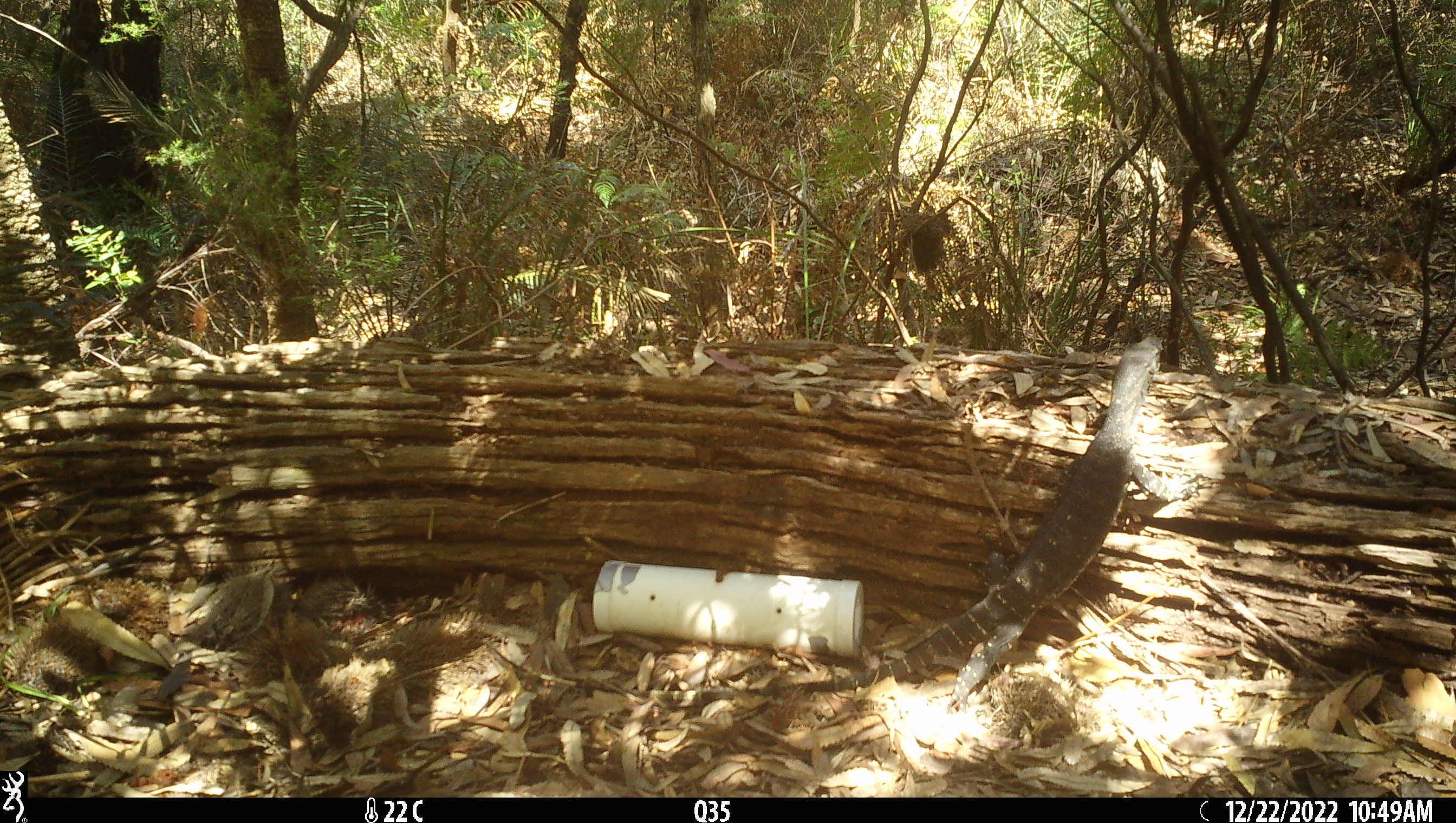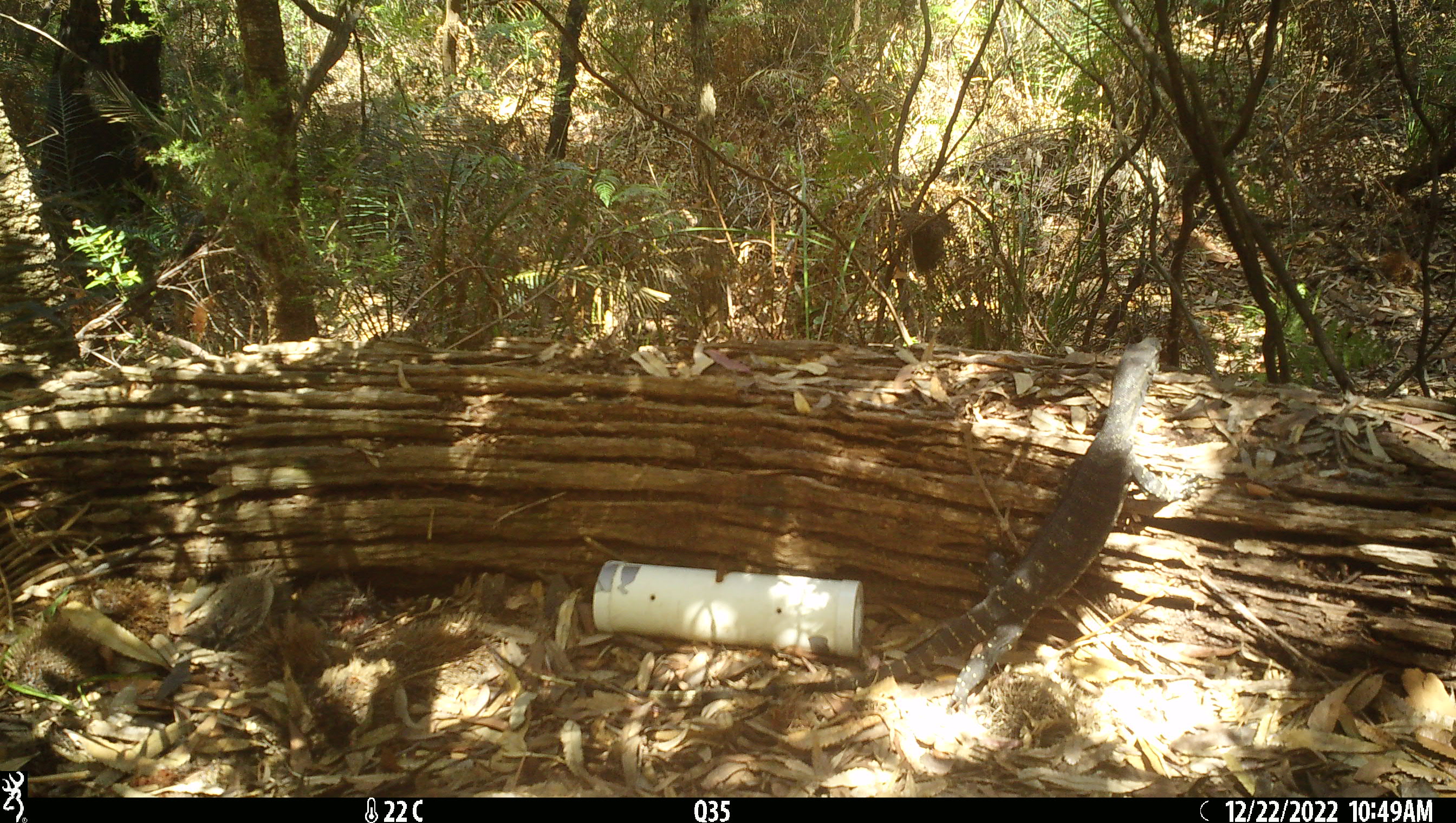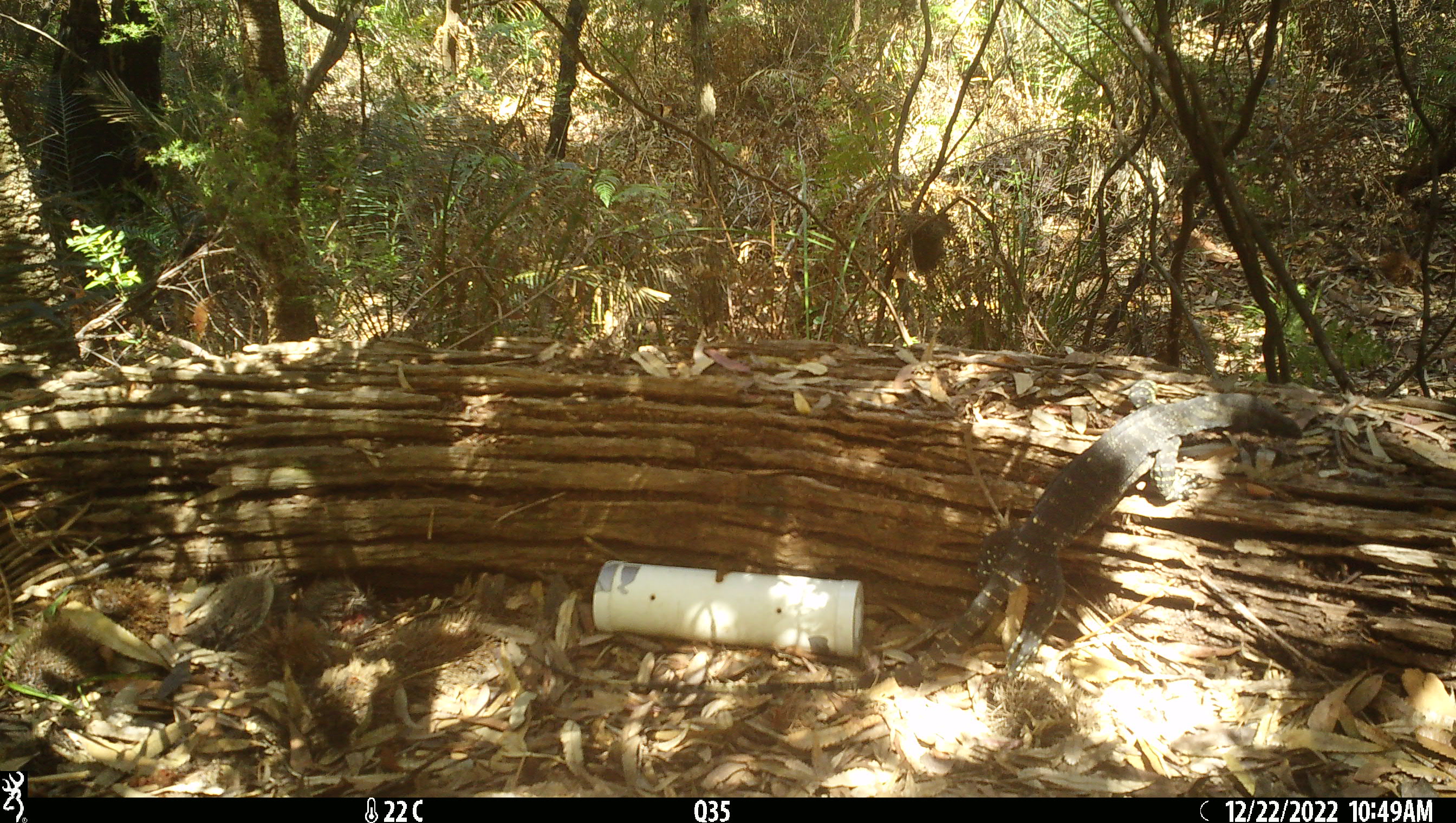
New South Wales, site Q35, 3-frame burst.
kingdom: Animalia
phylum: Chordata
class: Reptilia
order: Squamata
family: Varanidae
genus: Varanus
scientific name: Varanus varius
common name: lace monitor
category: goanna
Goanna (lace monitor) (Varanus varius).